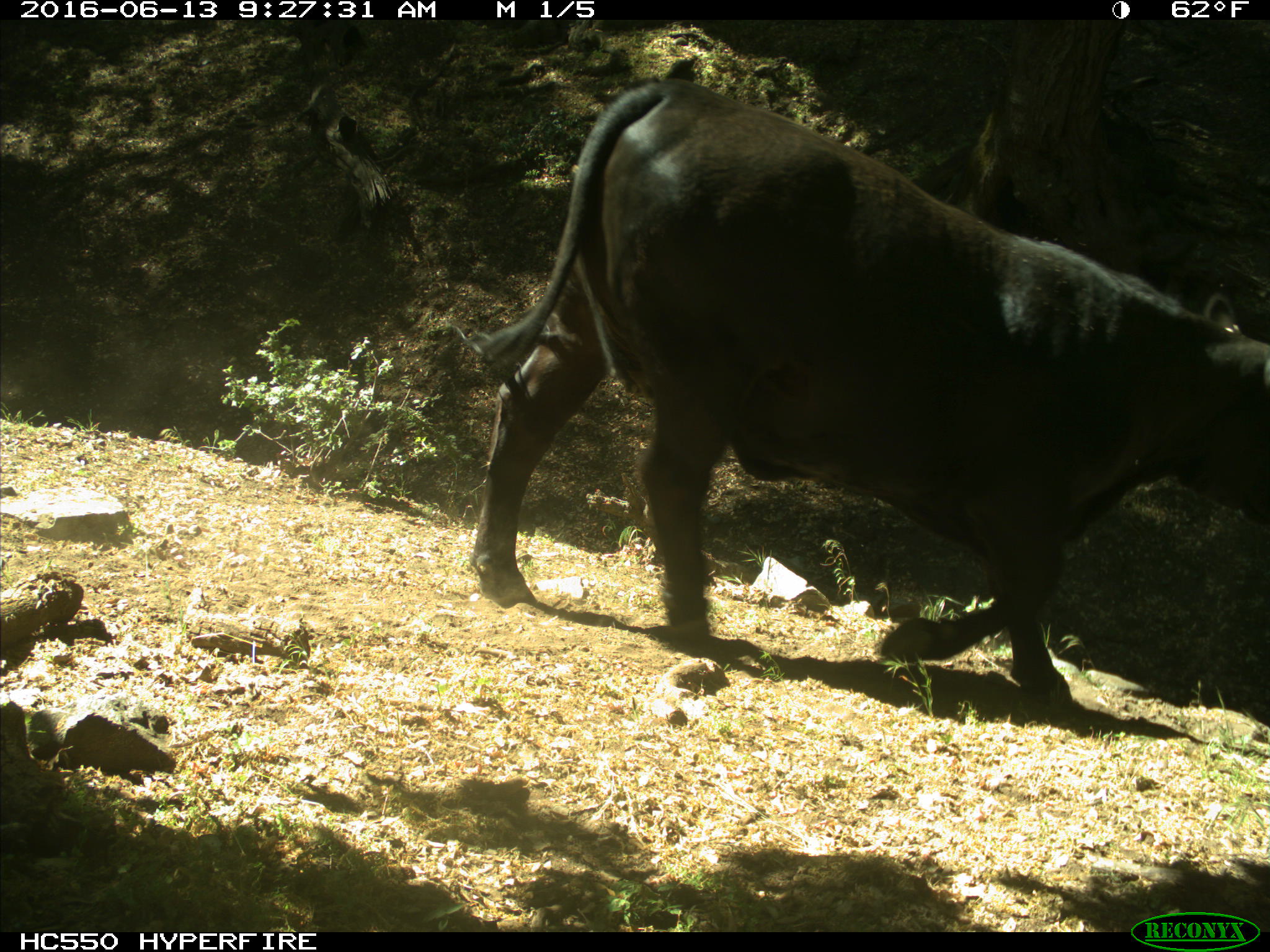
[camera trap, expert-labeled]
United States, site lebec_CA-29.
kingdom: Animalia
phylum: Chordata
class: Mammalia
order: Artiodactyla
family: Bovidae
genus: Bos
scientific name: Bos taurus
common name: domestic cow